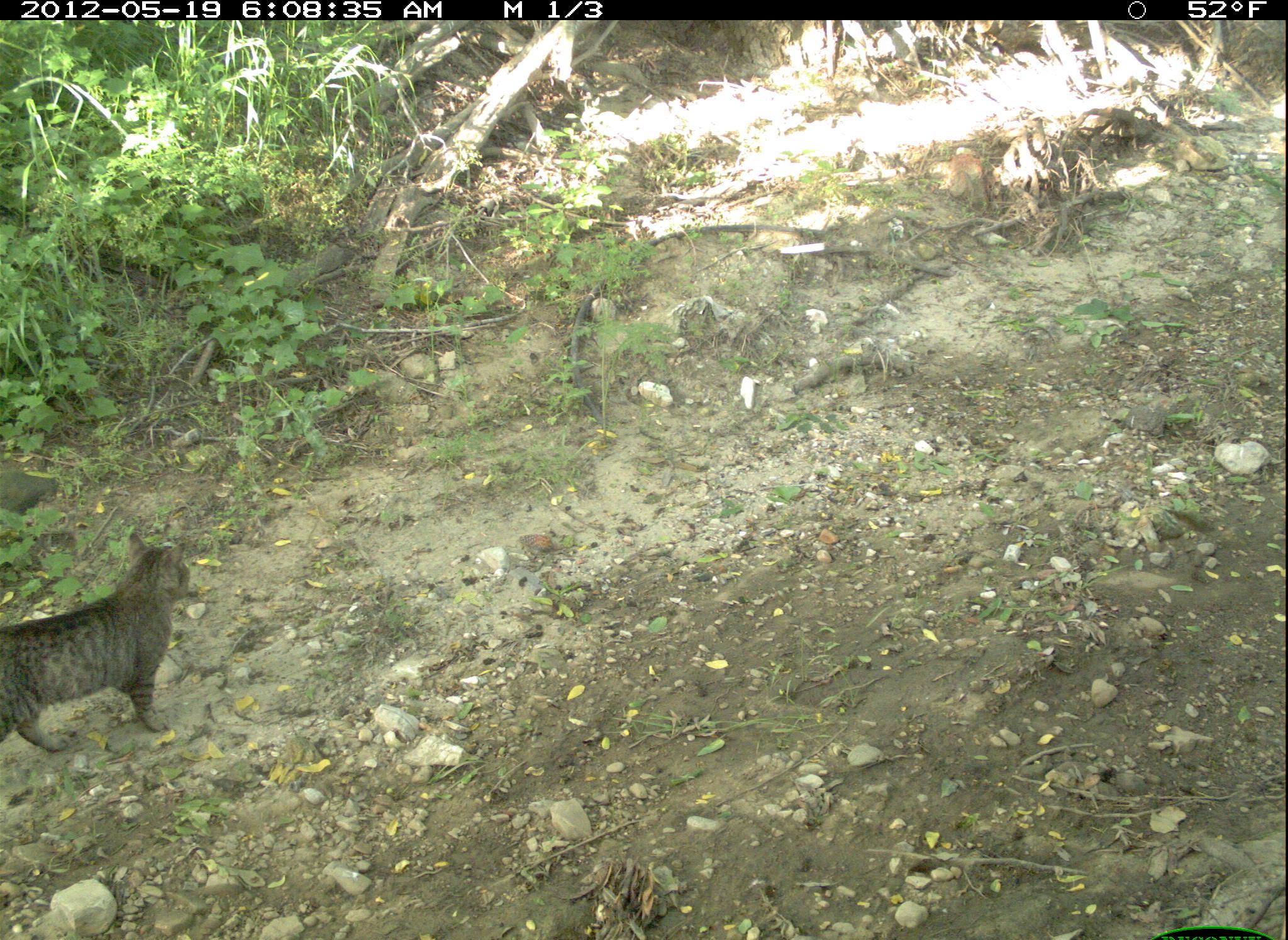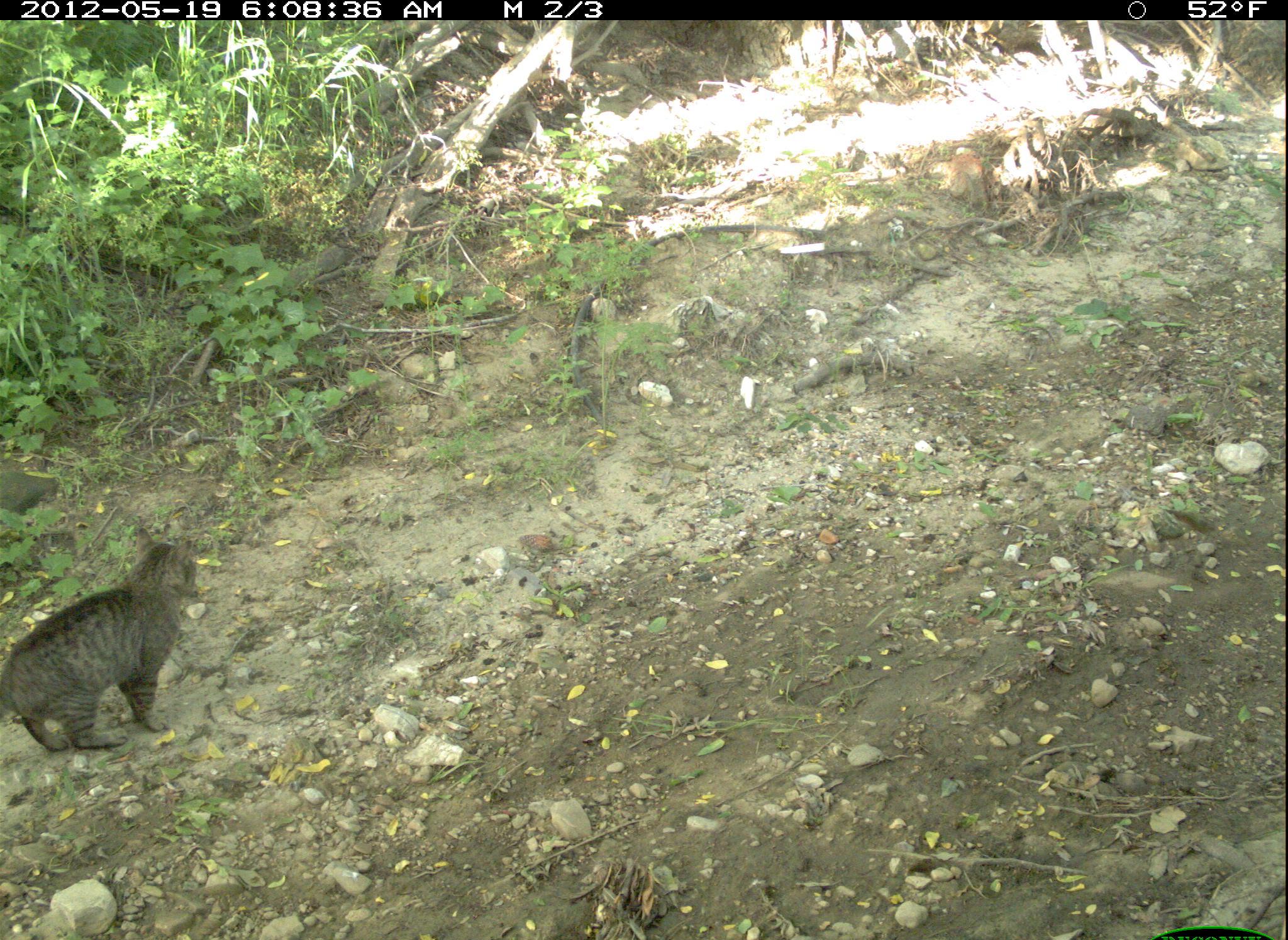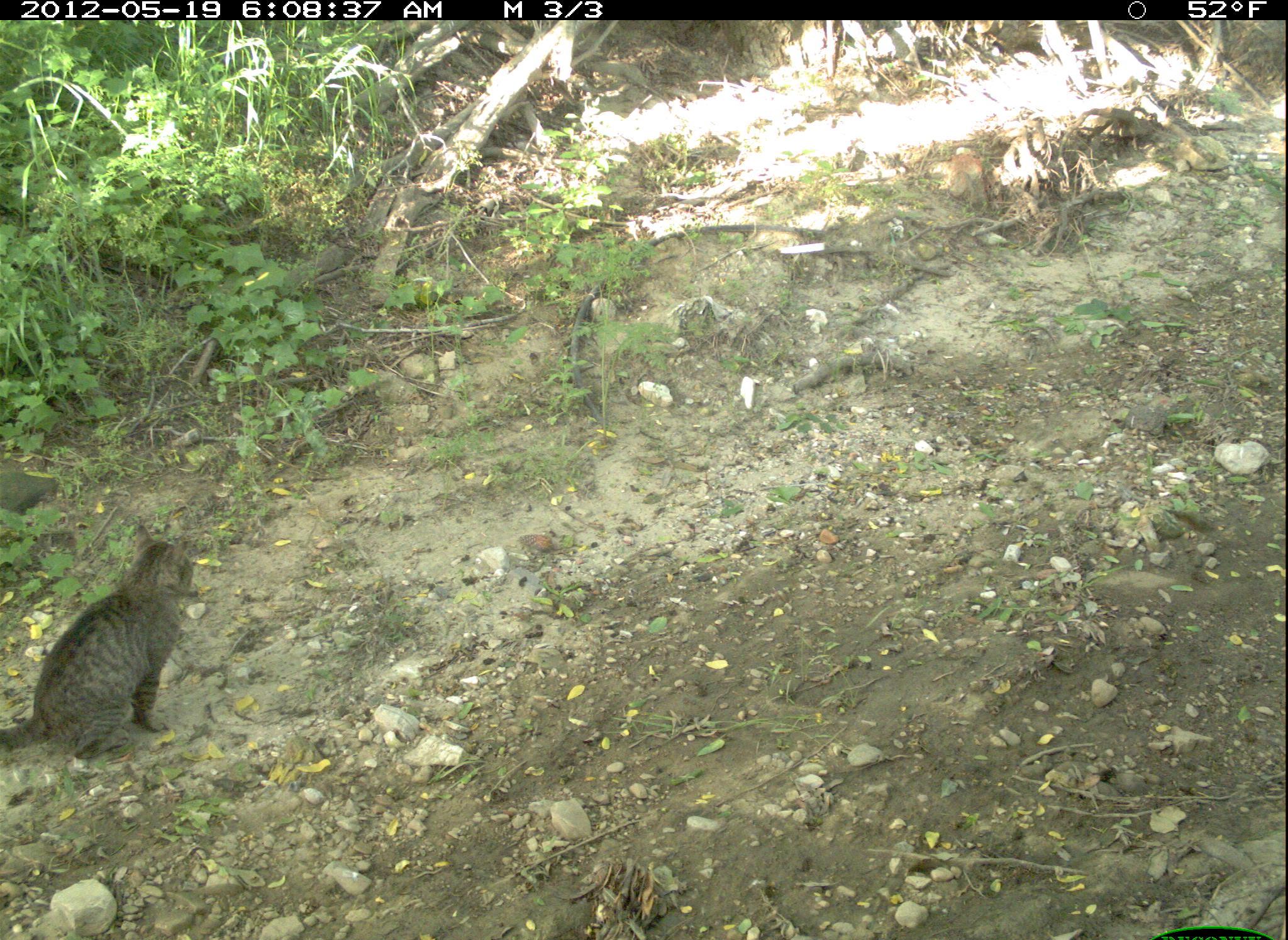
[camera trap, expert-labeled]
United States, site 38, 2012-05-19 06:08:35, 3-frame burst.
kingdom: Animalia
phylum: Chordata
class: Mammalia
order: Carnivora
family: Felidae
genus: Felis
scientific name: Felis catus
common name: cat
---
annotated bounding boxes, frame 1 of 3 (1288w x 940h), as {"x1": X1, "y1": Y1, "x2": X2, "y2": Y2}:
cat: {"x1": 3, "y1": 533, "x2": 200, "y2": 755}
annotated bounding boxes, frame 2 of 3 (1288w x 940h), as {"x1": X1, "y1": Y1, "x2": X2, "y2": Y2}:
cat: {"x1": 10, "y1": 514, "x2": 204, "y2": 755}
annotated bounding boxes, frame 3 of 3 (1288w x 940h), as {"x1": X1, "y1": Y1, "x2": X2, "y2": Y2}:
cat: {"x1": 10, "y1": 519, "x2": 203, "y2": 773}